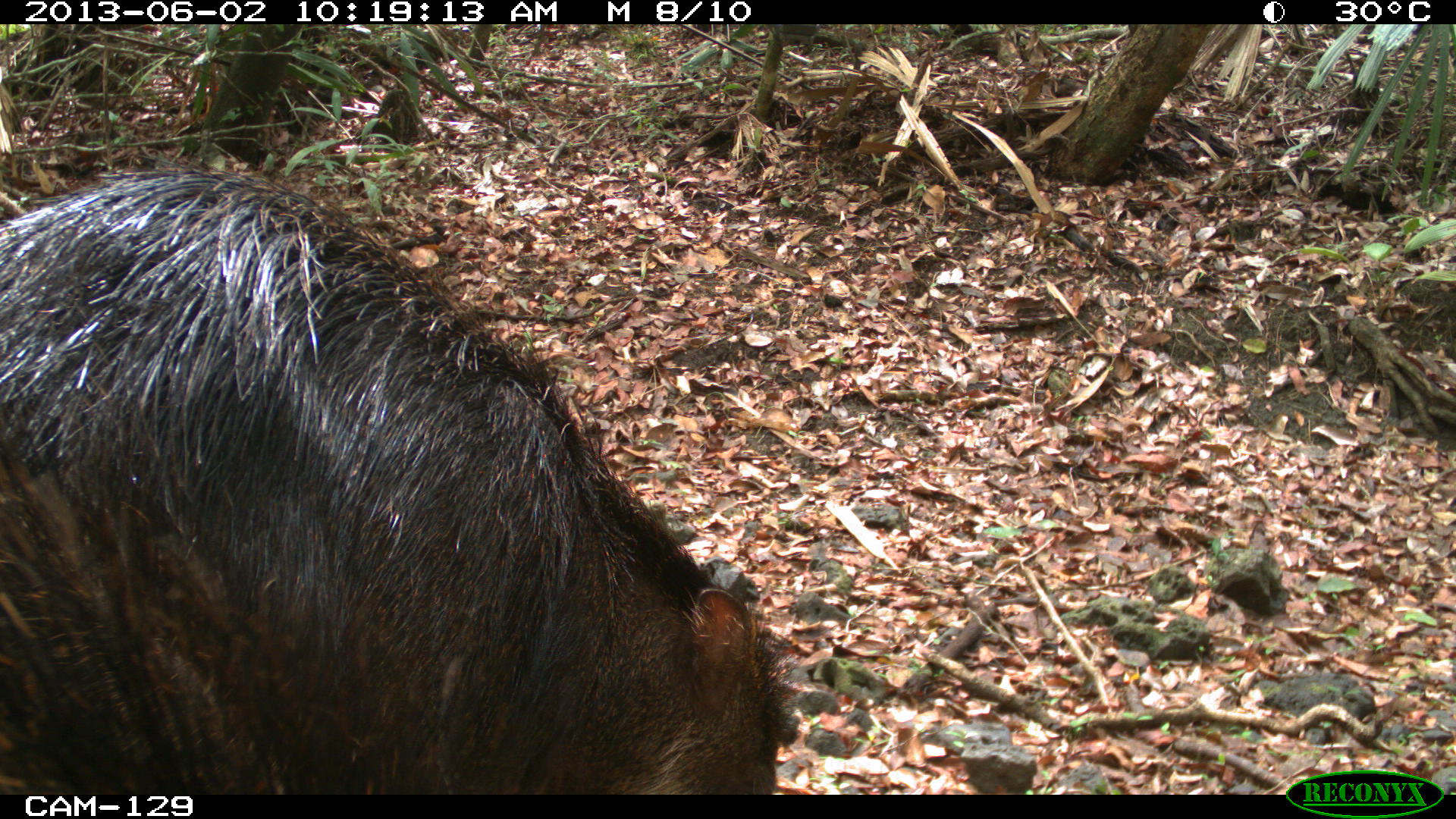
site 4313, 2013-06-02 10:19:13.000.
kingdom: Animalia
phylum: Chordata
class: Mammalia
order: Artiodactyla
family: Tayassuidae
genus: Tayassu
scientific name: Tayassu pecari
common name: white-lipped peccary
Tayassu pecari (white-lipped peccary), count 2.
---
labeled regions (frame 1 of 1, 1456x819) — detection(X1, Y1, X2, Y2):
tayassu pecari: detection(0, 170, 791, 796)